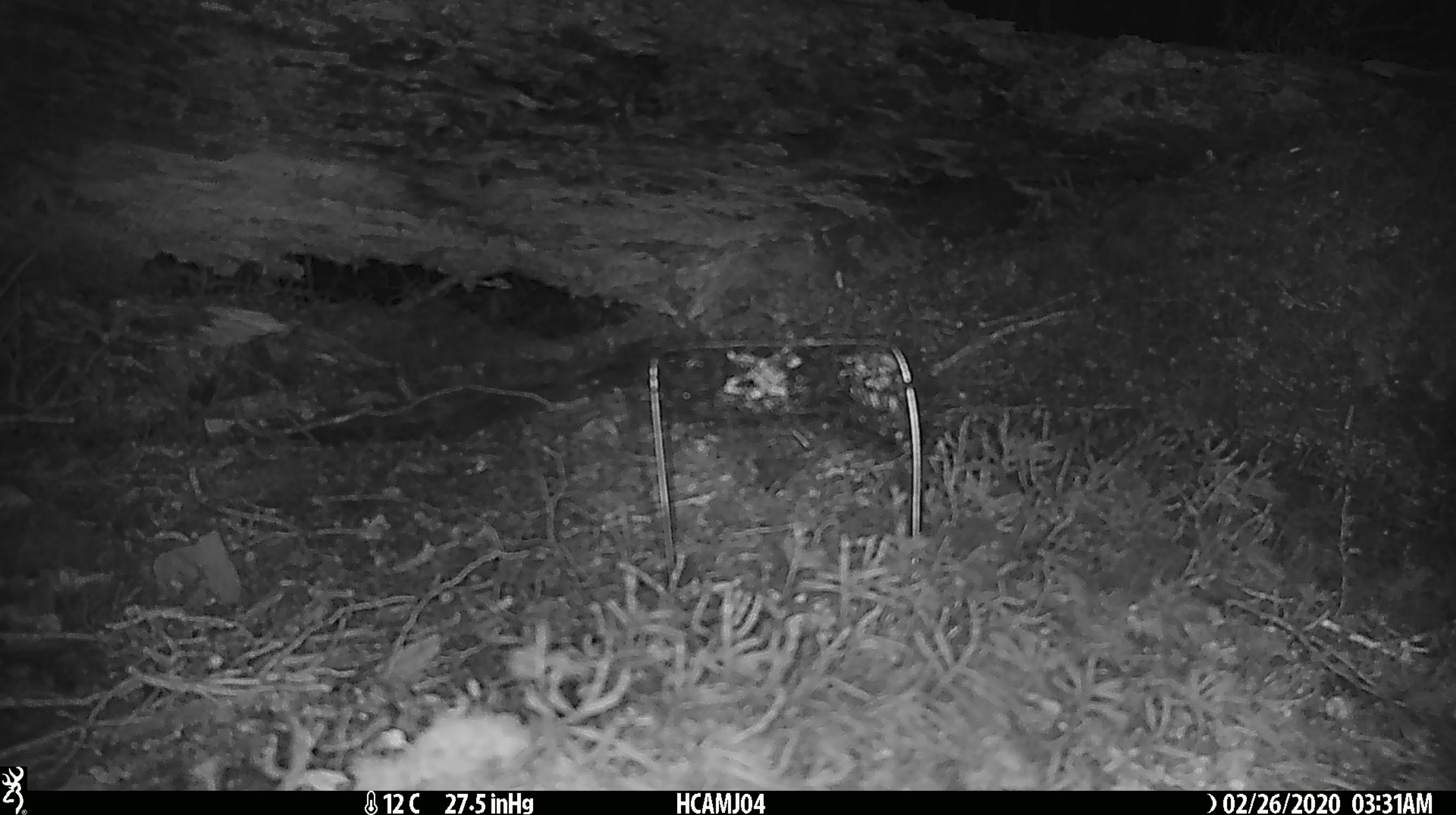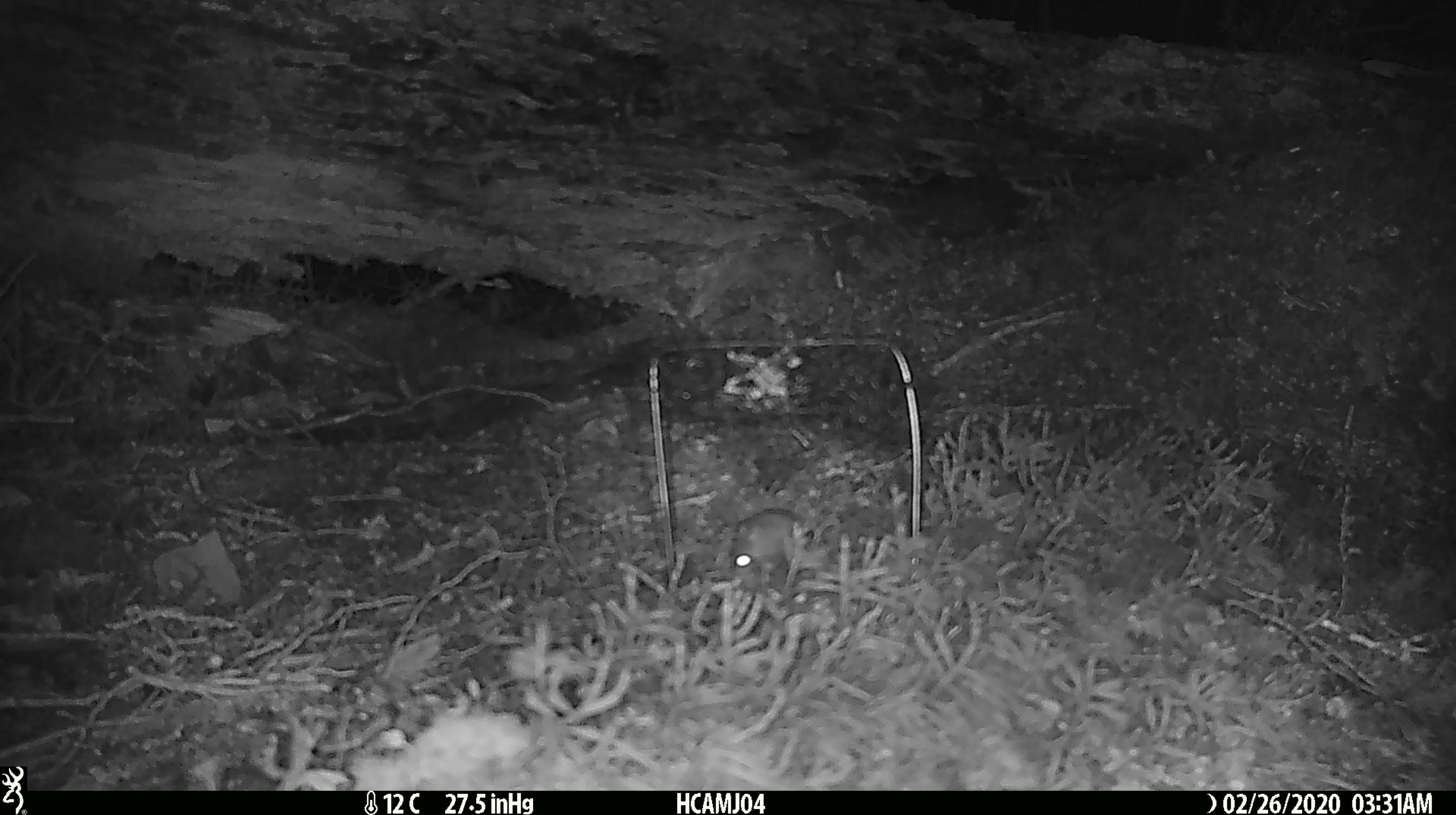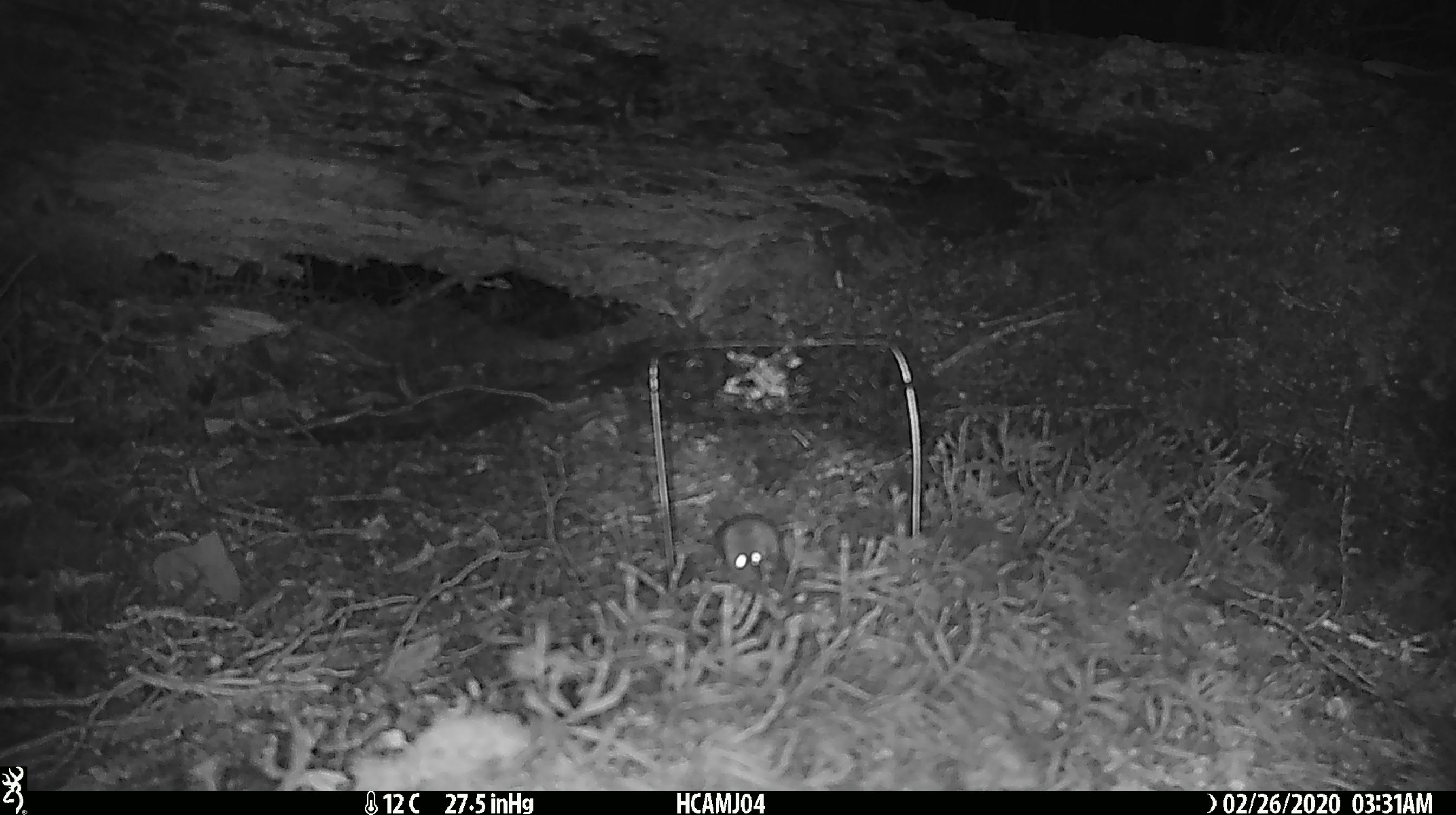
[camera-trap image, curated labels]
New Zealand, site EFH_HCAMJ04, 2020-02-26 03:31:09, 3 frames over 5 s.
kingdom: Animalia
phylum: Chordata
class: Mammalia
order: Rodentia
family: Muridae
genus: Mus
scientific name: Mus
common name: mouse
Mouse (Mus).